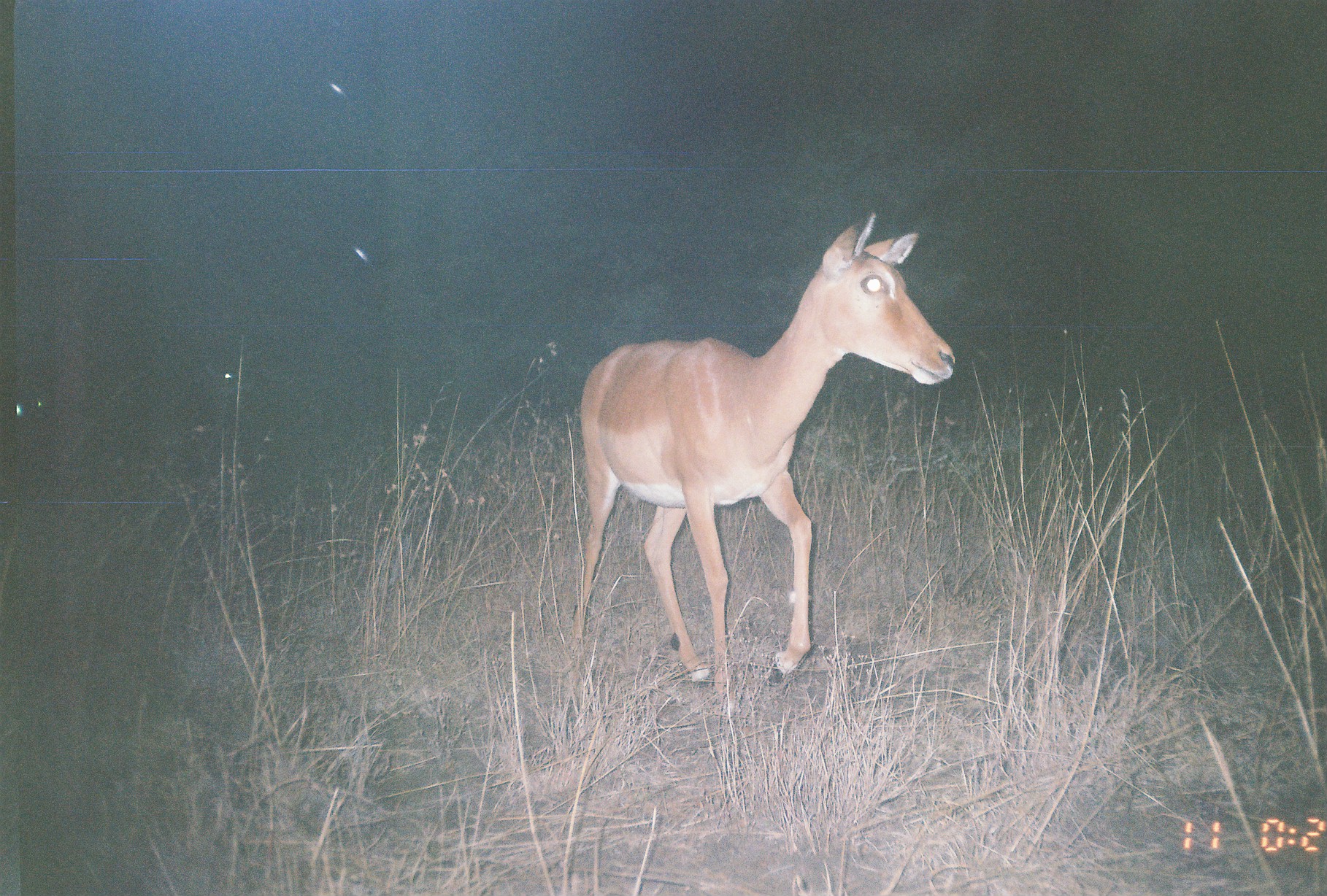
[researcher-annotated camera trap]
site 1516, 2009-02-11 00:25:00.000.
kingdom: Animalia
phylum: Chordata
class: Mammalia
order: Artiodactyla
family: Bovidae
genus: Aepyceros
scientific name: Aepyceros melampus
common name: impala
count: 1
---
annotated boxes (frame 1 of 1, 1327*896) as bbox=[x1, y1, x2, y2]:
aepyceros melampus: bbox=[570, 205, 955, 711]